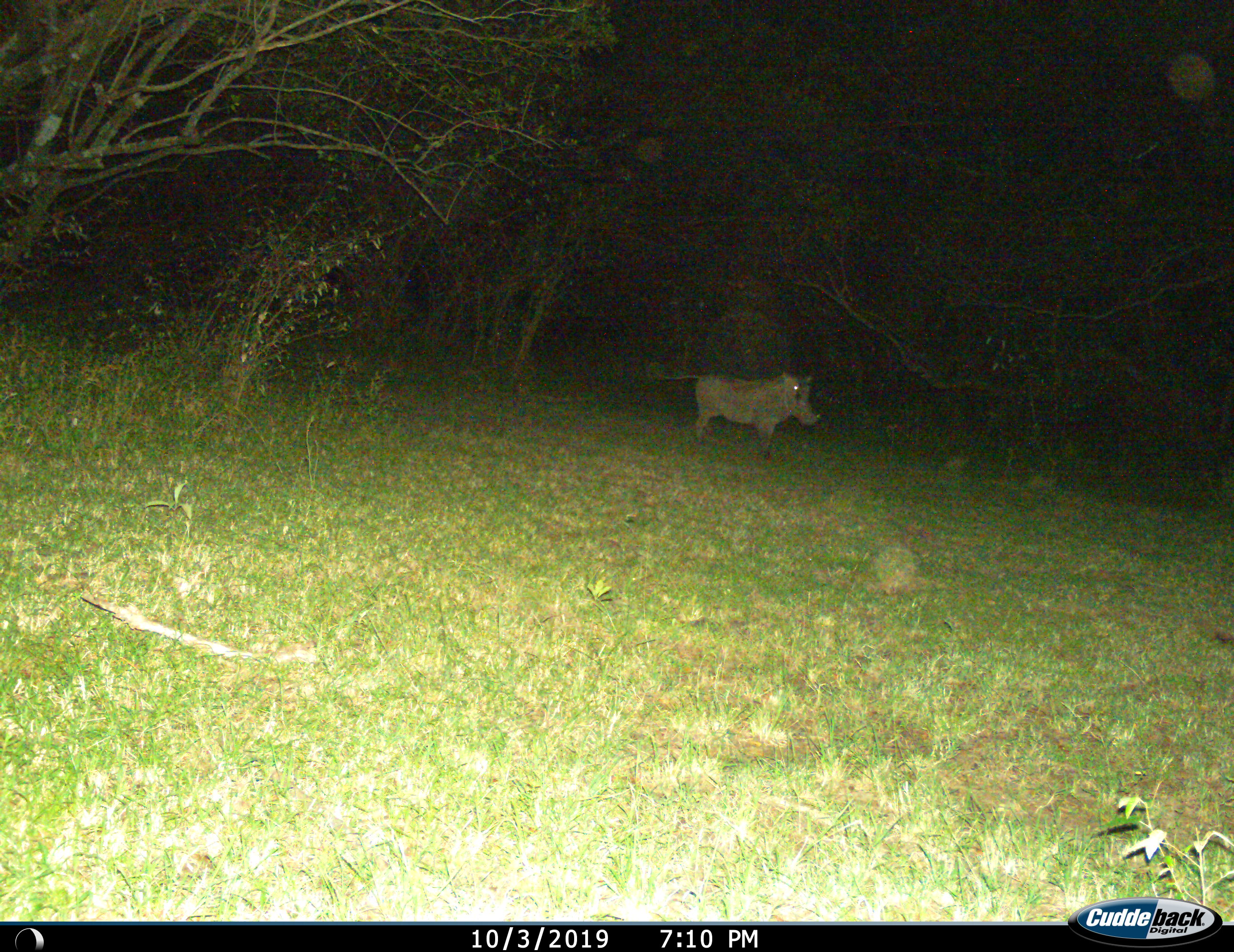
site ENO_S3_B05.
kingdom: Animalia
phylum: Chordata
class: Mammalia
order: Artiodactyla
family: Suidae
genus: Phacochoerus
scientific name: Phacochoerus africanus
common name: warthog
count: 1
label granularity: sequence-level